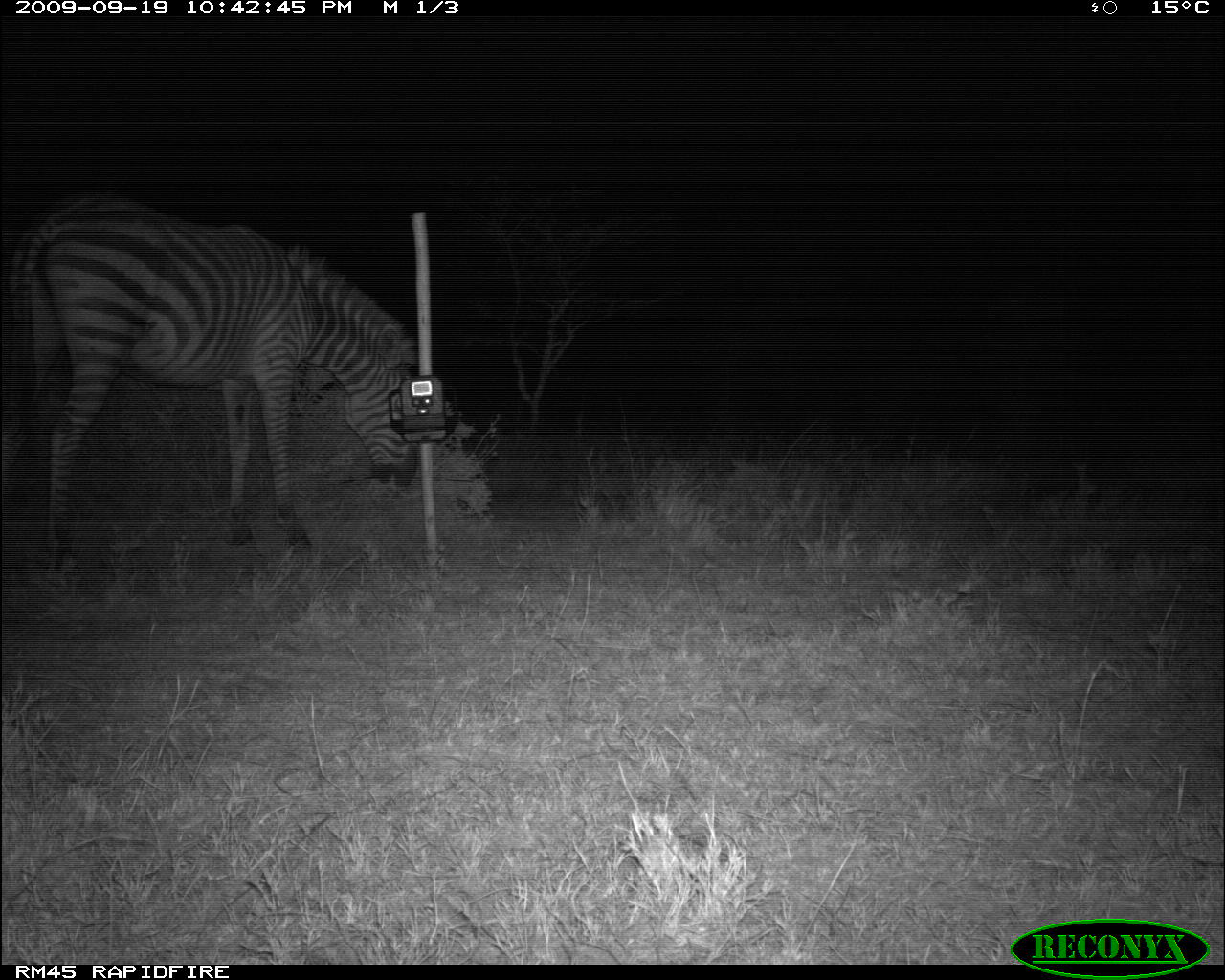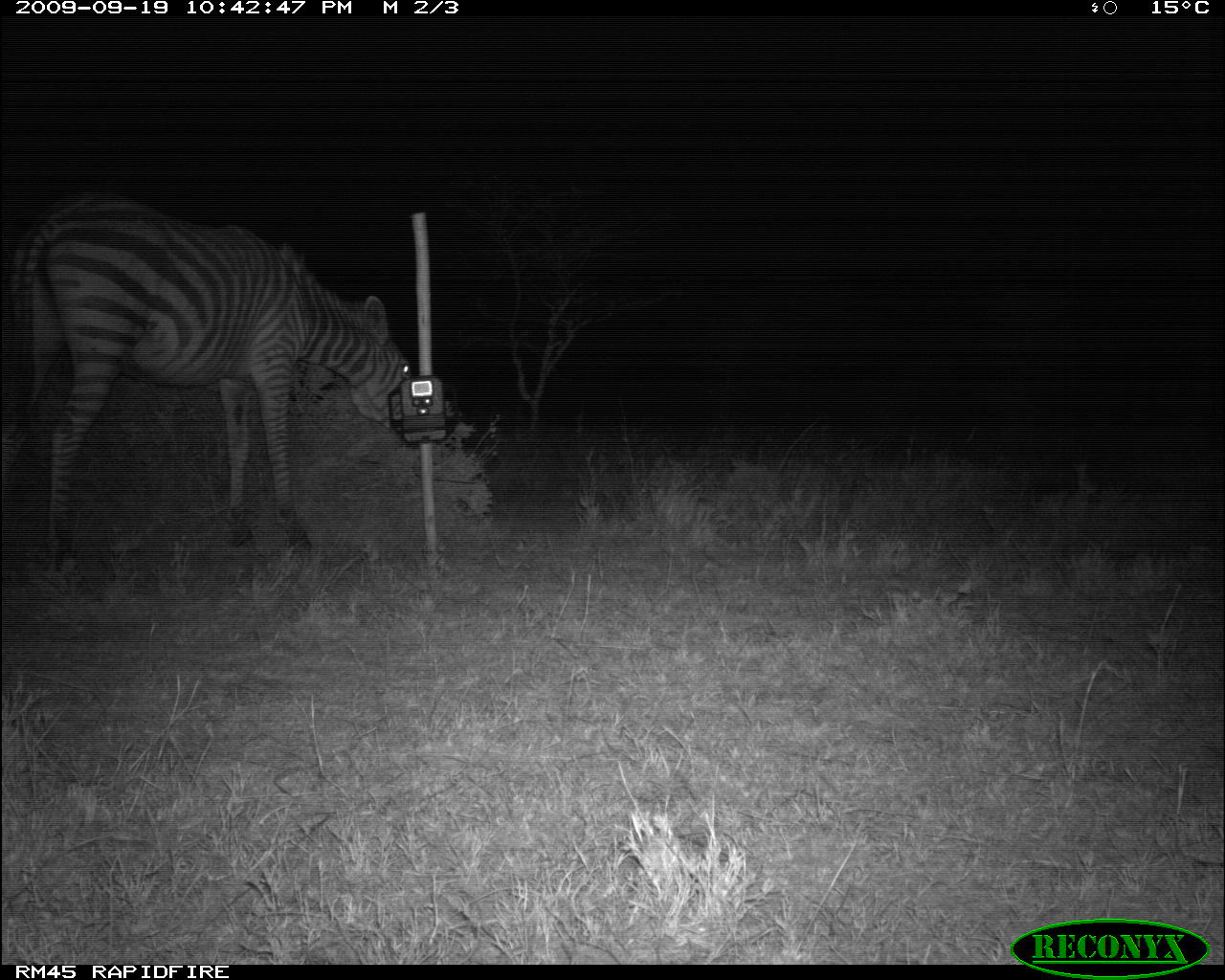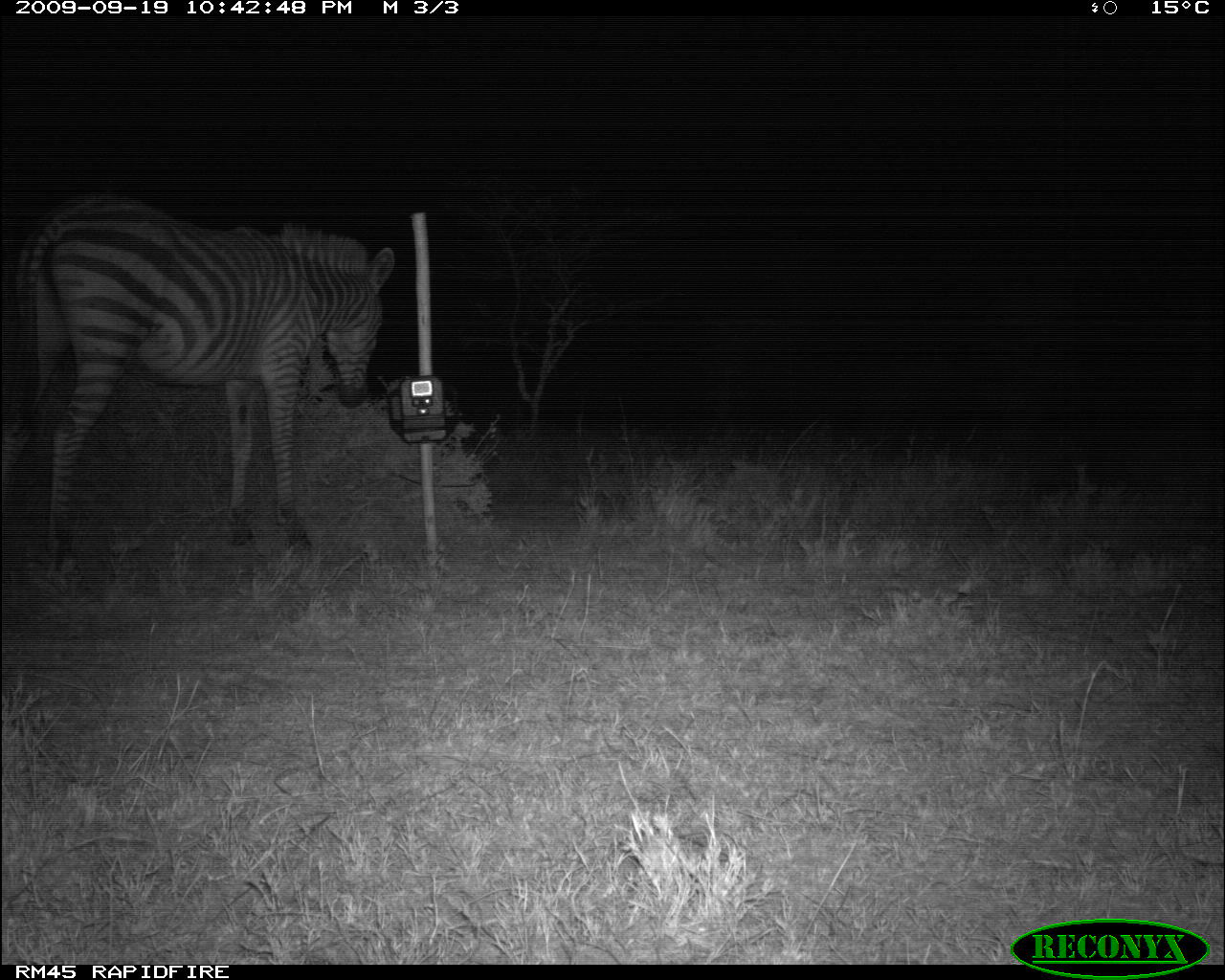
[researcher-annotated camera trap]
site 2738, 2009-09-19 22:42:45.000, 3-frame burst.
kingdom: Animalia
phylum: Chordata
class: Mammalia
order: Perissodactyla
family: Equidae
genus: Equus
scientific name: Equus quagga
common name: plains zebra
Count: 1.